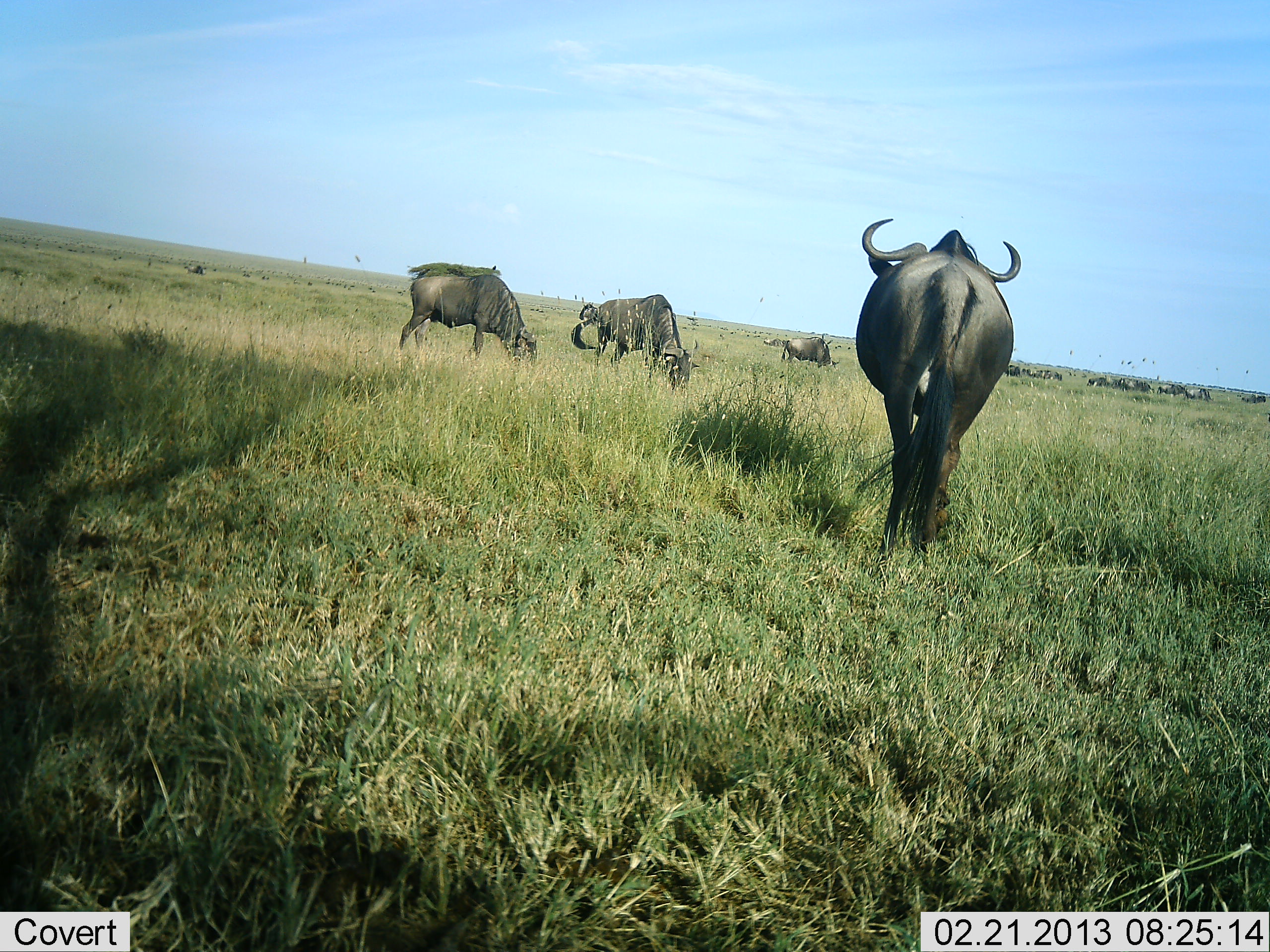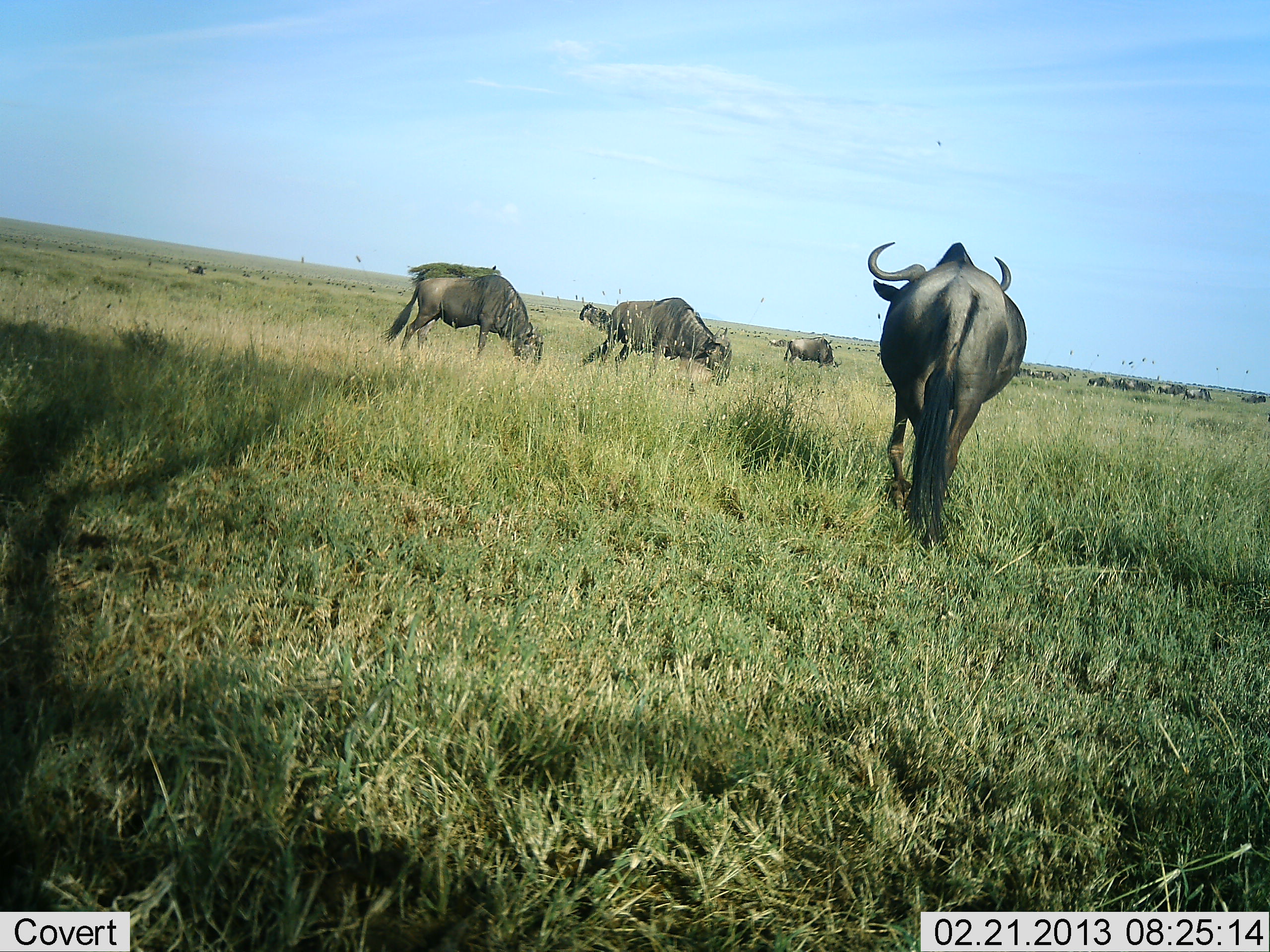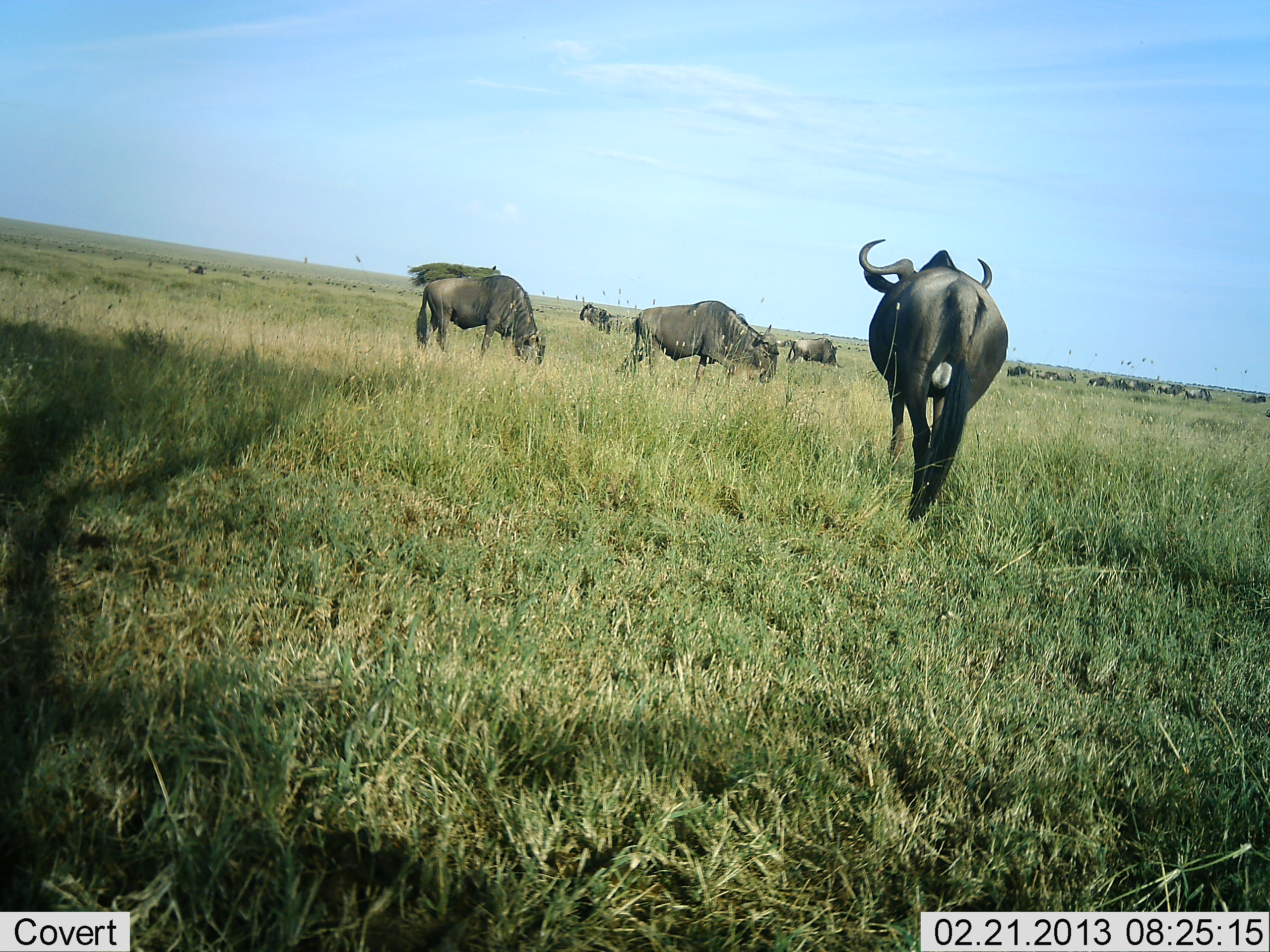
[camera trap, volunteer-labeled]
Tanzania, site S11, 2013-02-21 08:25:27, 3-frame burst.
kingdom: Animalia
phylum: Chordata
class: Mammalia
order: Artiodactyla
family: Bovidae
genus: Connochaetes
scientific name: Connochaetes taurinus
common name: blue wildebeest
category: wildebeest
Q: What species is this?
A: Wildebeest (blue wildebeest) (Connochaetes taurinus).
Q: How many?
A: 11-50.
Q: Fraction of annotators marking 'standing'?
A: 52%.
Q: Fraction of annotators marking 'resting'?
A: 0%.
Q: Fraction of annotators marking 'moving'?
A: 81%.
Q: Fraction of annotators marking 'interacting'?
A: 0%.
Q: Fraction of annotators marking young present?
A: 0%.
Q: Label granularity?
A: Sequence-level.